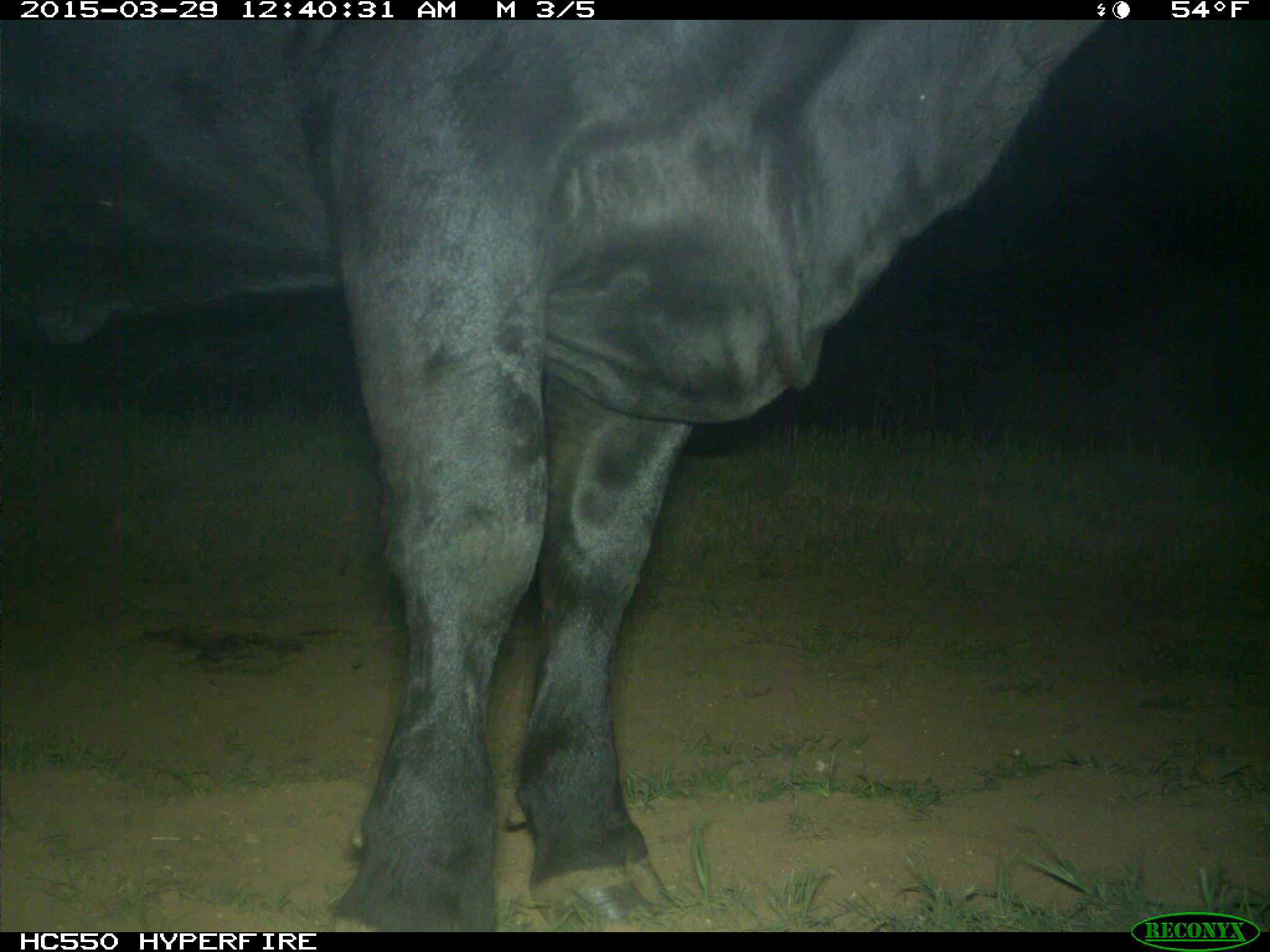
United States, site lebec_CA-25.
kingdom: Animalia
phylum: Chordata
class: Mammalia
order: Artiodactyla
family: Bovidae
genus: Bos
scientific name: Bos taurus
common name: domestic cow